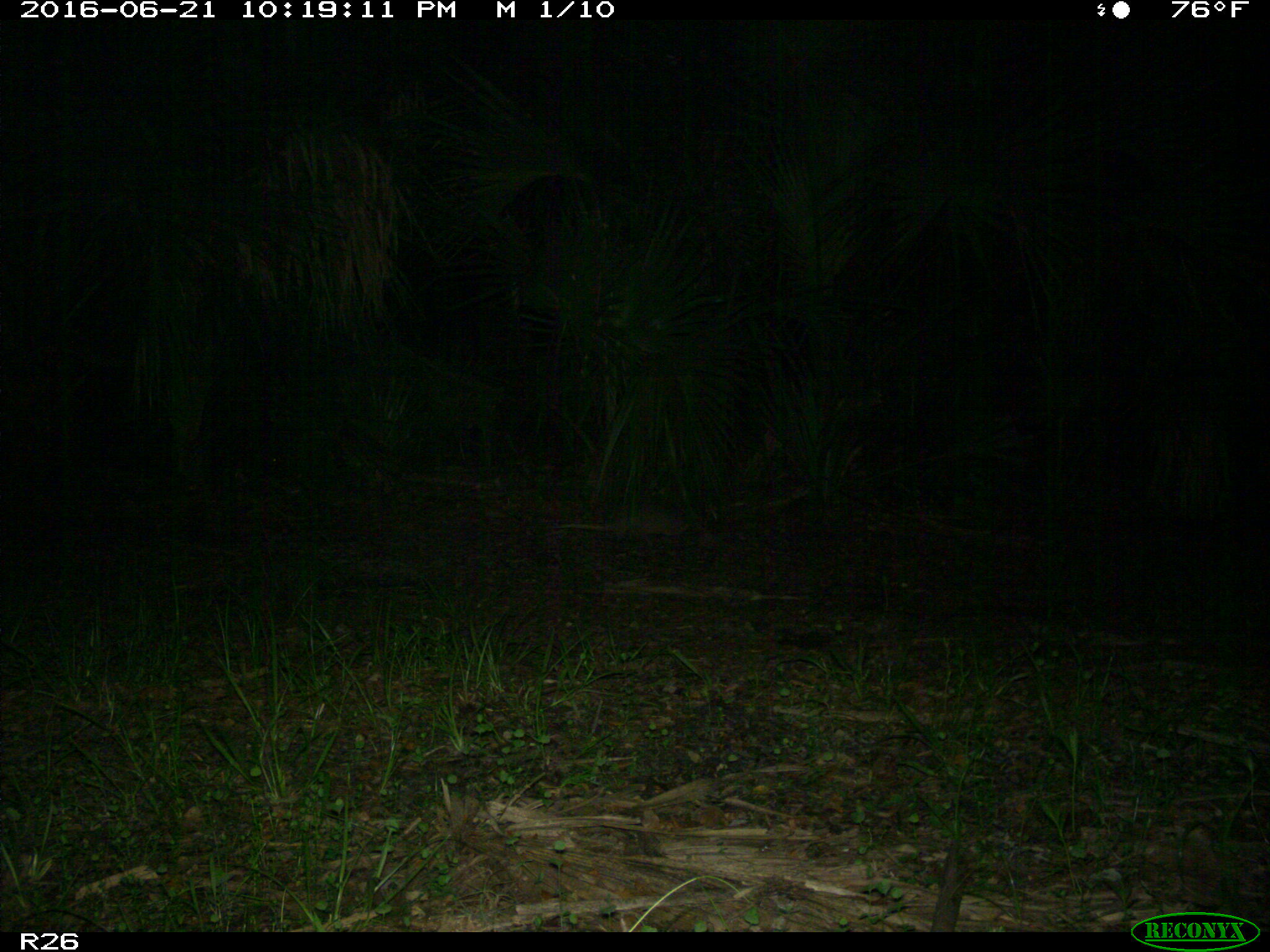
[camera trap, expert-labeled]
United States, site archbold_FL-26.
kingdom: Animalia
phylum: Chordata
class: Mammalia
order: Cingulata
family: Dasypodidae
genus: Dasypus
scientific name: Dasypus novemcinctus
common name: nine-banded armadillo